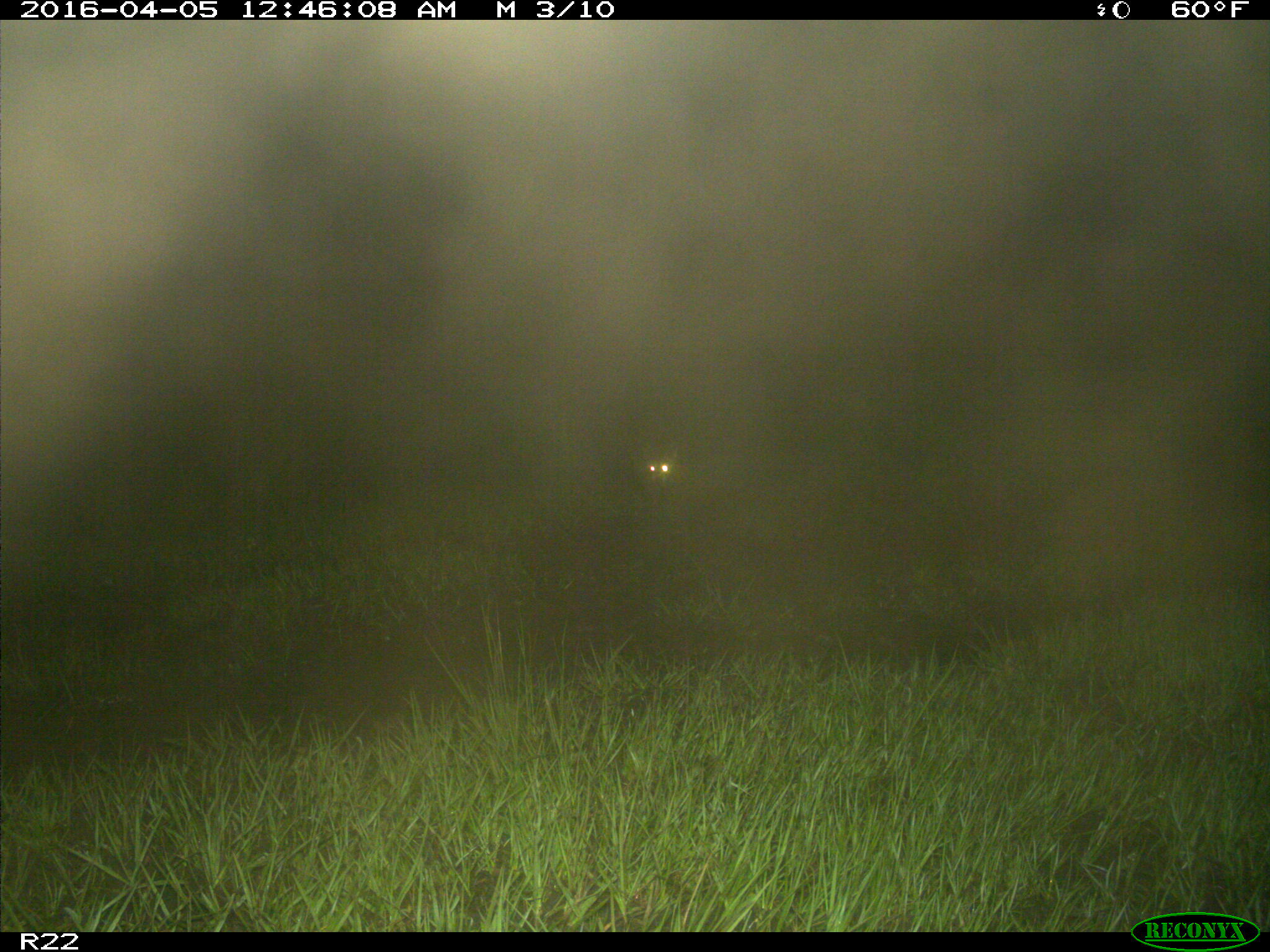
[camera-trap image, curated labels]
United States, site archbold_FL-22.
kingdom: Animalia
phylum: Chordata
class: Mammalia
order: Carnivora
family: Procyonidae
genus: Procyon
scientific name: Procyon lotor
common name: common raccoon